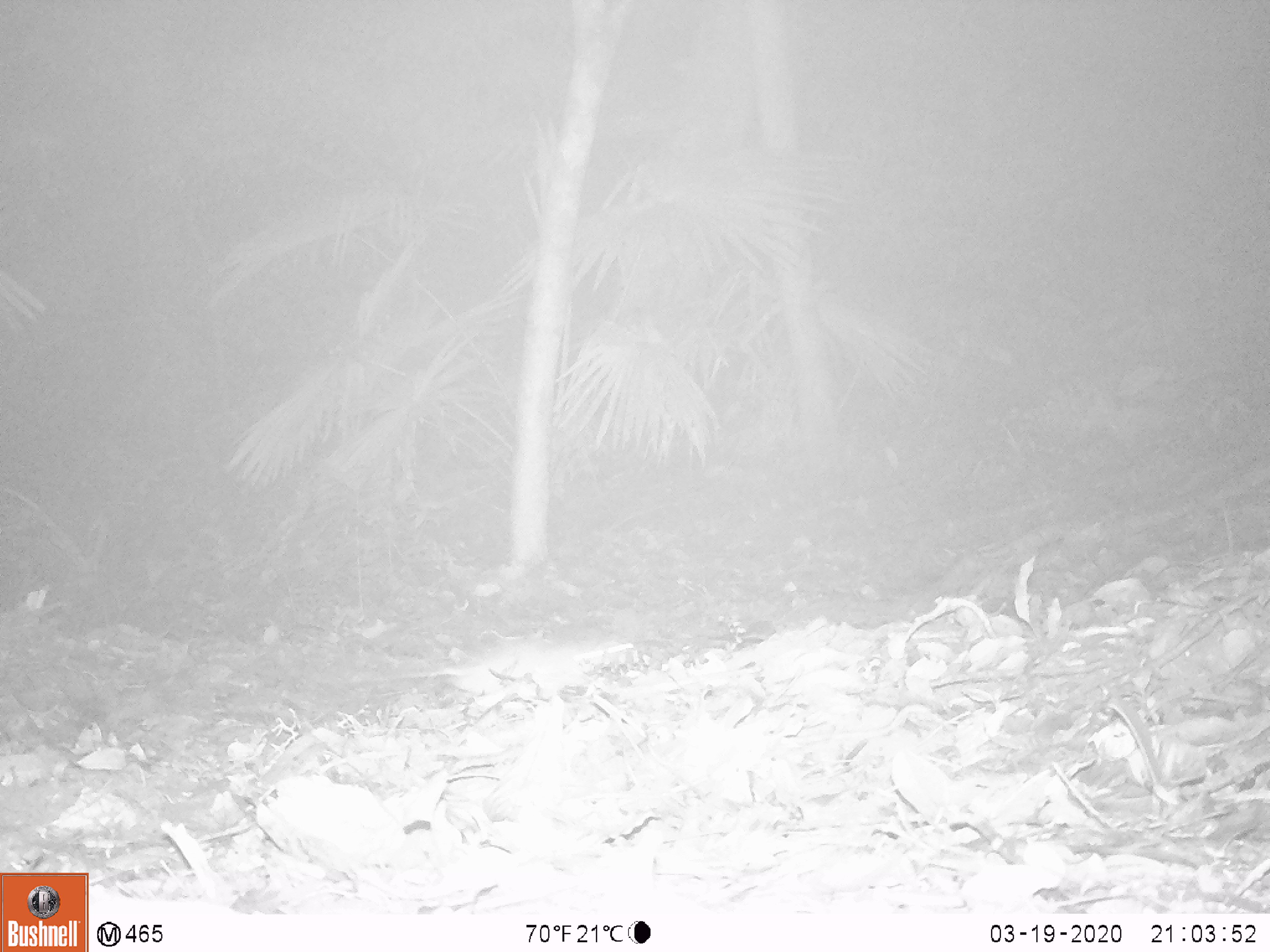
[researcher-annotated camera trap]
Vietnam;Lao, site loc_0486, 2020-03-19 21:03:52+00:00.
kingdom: Animalia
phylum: Chordata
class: Mammalia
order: Rodentia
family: Muridae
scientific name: Muridae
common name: old-world mice and rats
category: unidentified murid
Unidentified murid (old-world mice and rats) (Muridae). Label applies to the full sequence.